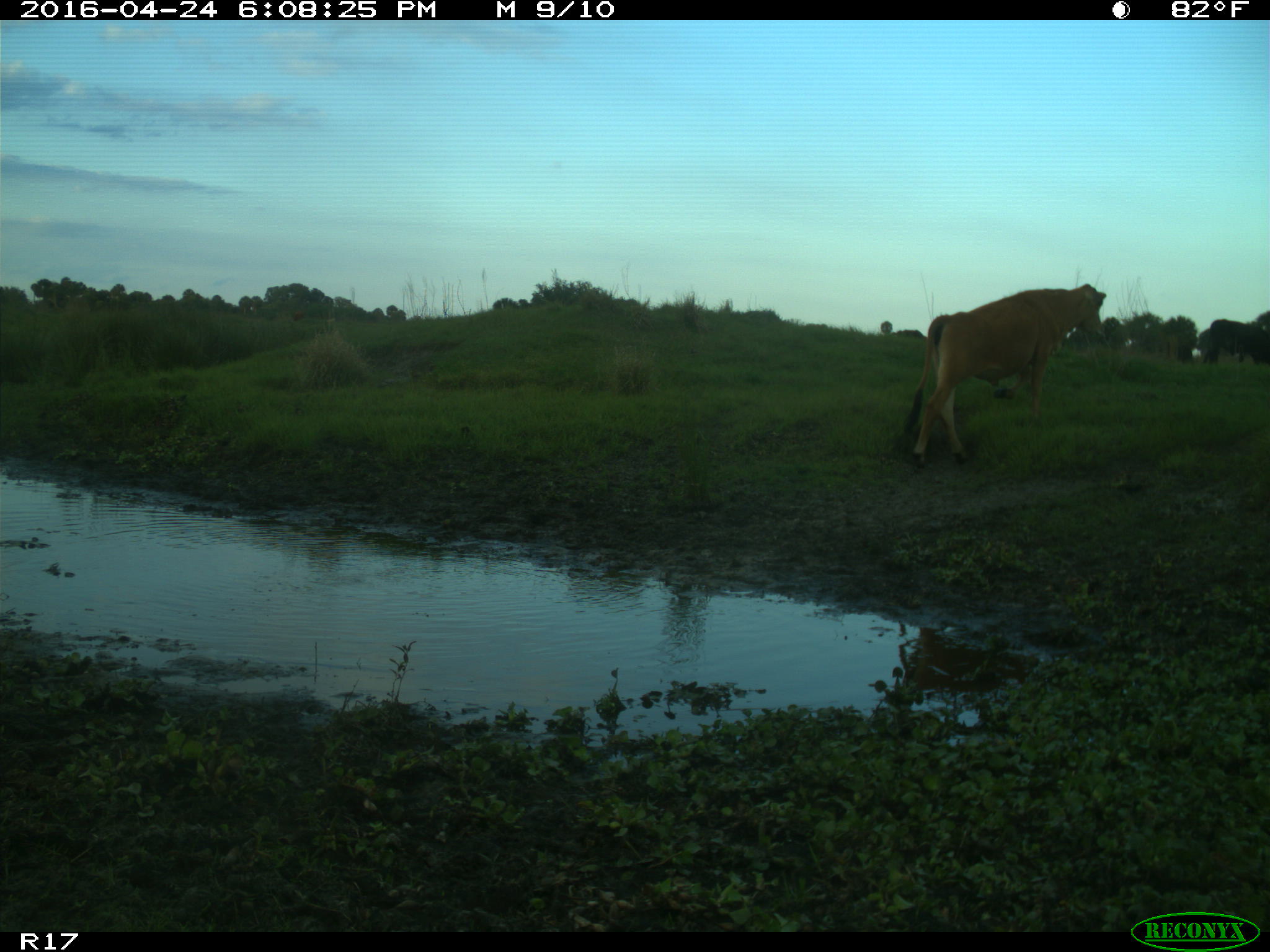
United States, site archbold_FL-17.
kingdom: Animalia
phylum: Chordata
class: Mammalia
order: Artiodactyla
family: Bovidae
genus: Bos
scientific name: Bos taurus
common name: domestic cow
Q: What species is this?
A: Bos taurus (domestic cow).